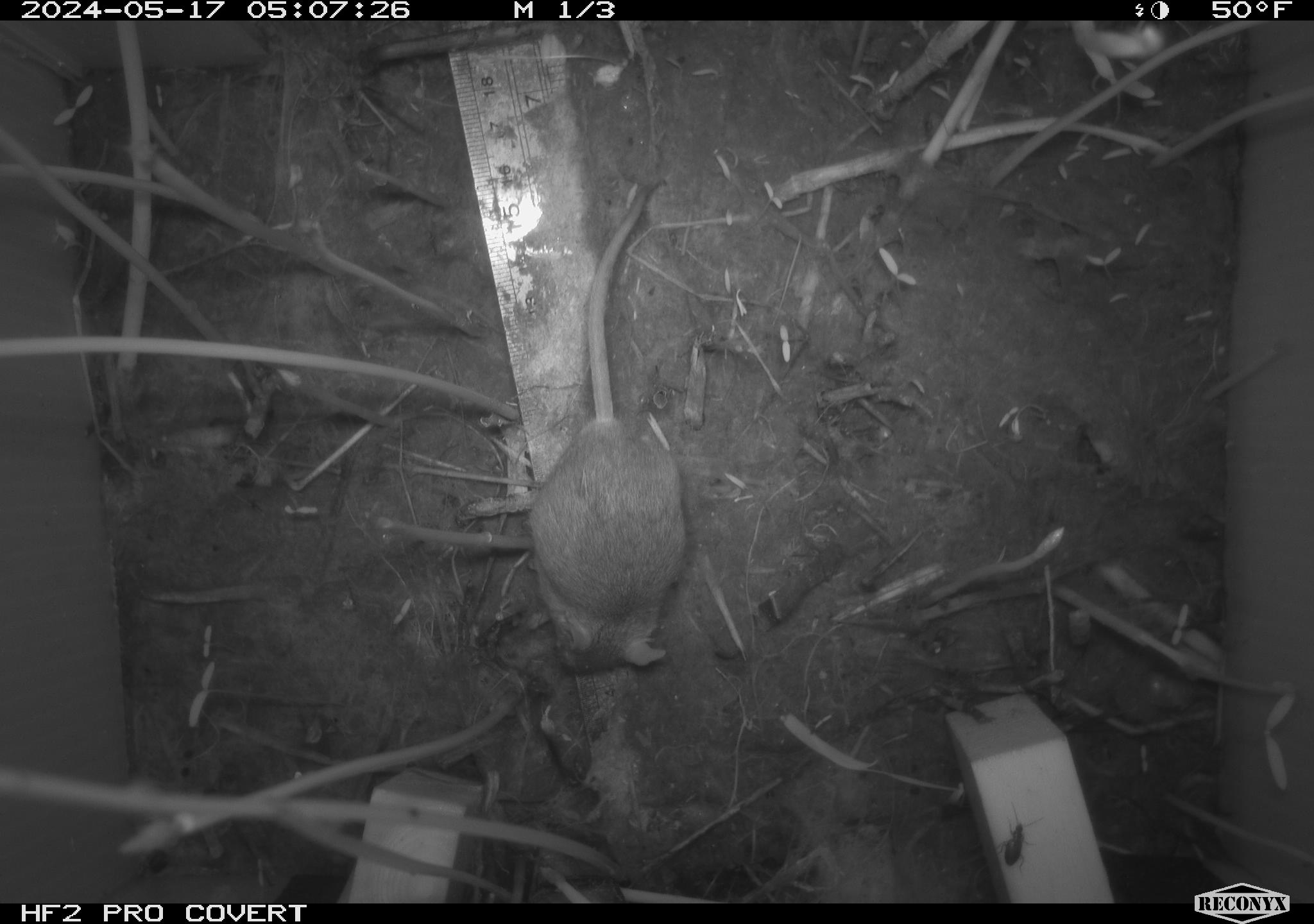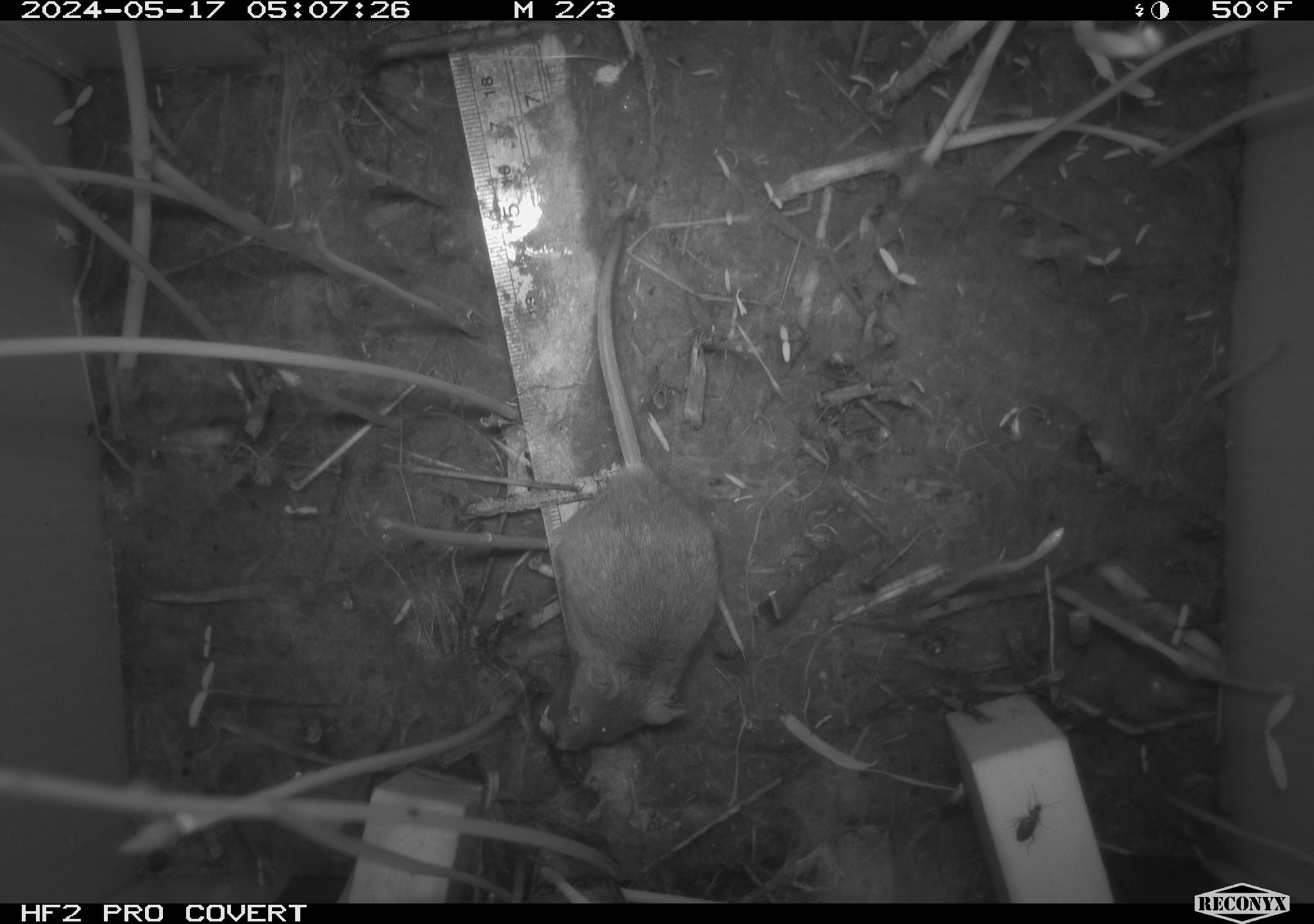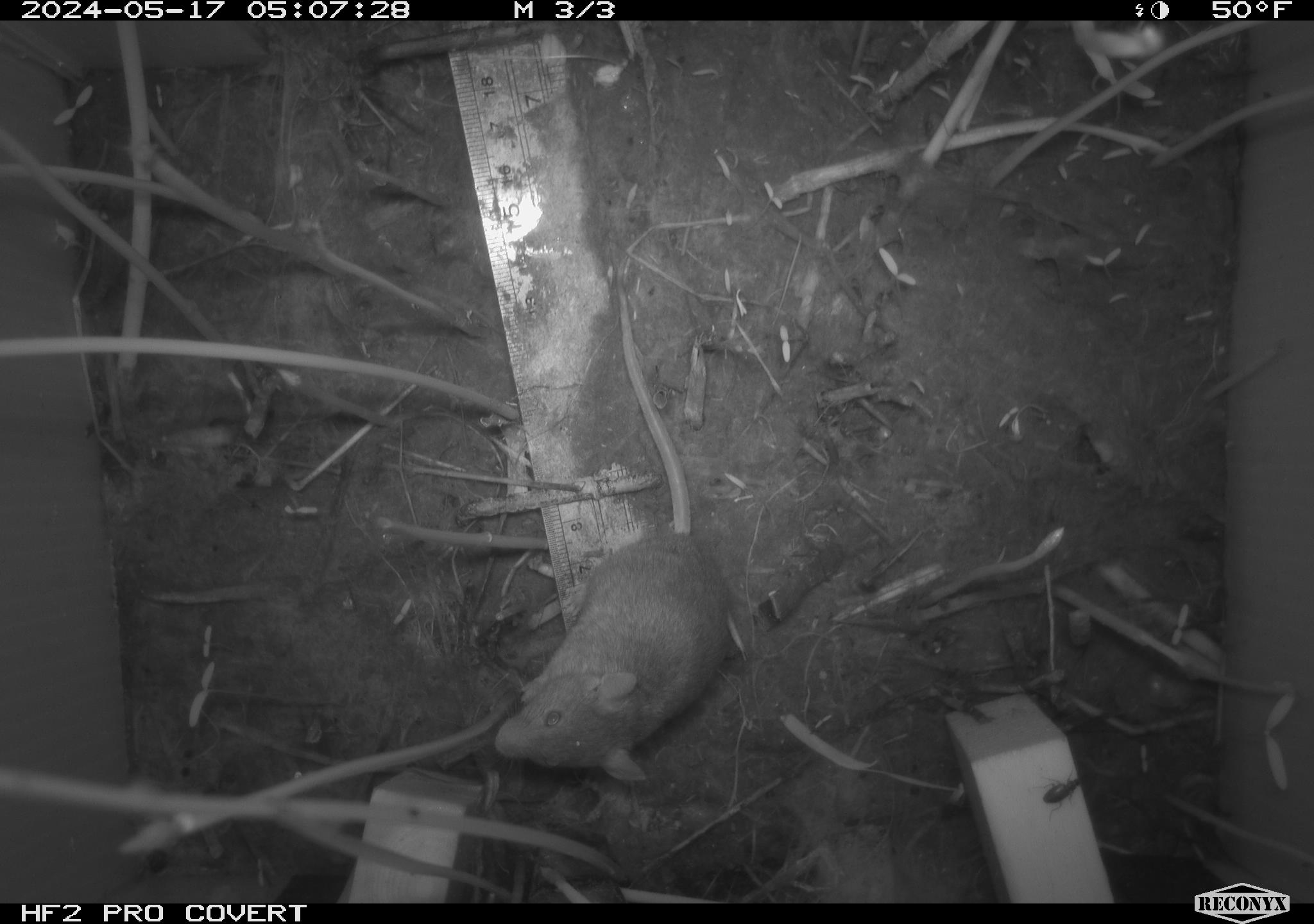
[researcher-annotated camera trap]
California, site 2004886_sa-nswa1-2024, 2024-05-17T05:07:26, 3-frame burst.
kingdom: Animalia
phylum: Chordata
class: Mammalia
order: Rodentia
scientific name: Rodentia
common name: mouse species